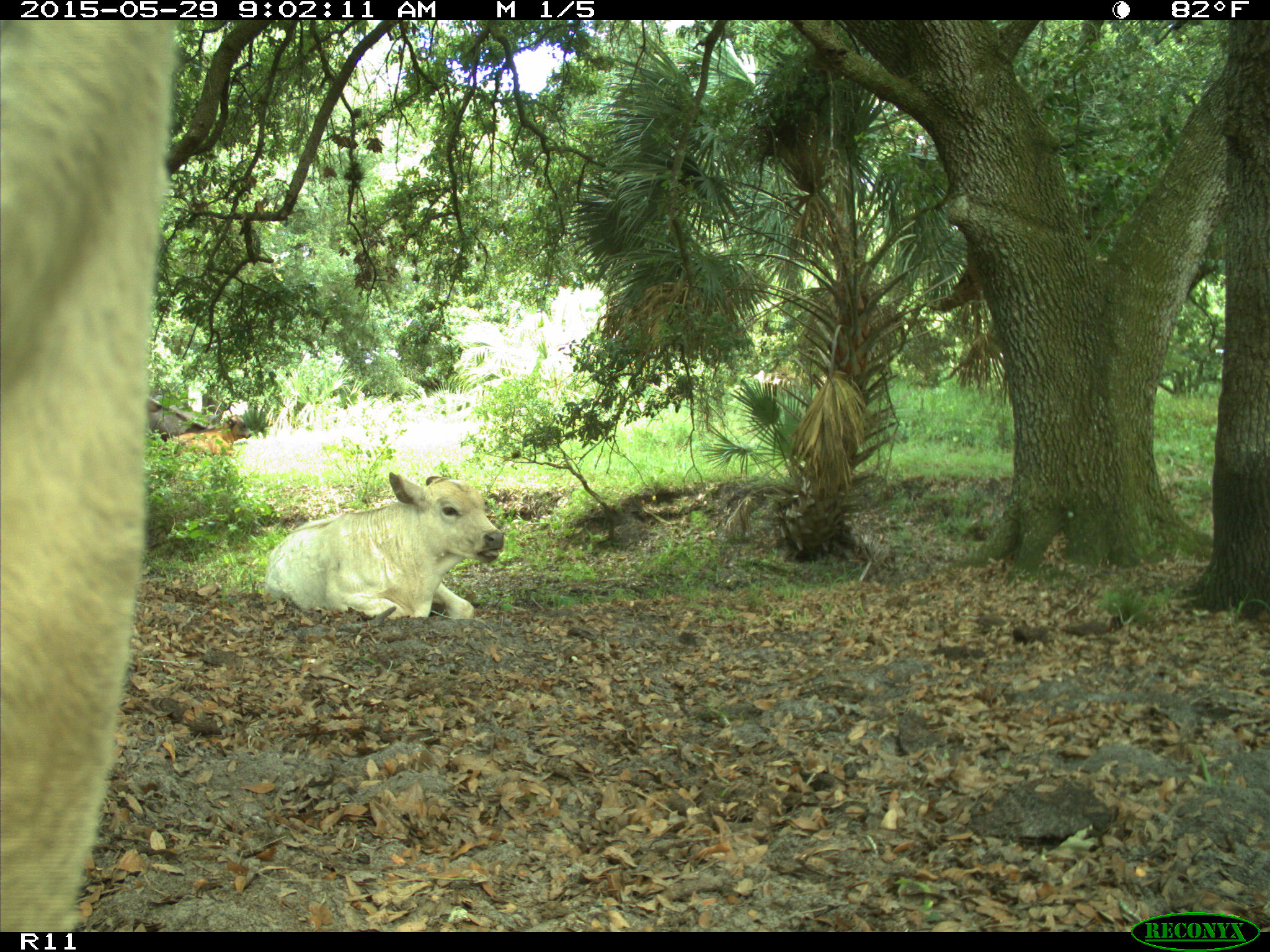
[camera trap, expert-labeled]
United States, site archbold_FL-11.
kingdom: Animalia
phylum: Chordata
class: Mammalia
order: Artiodactyla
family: Bovidae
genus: Bos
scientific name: Bos taurus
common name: domestic cow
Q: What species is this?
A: Bos taurus (domestic cow).